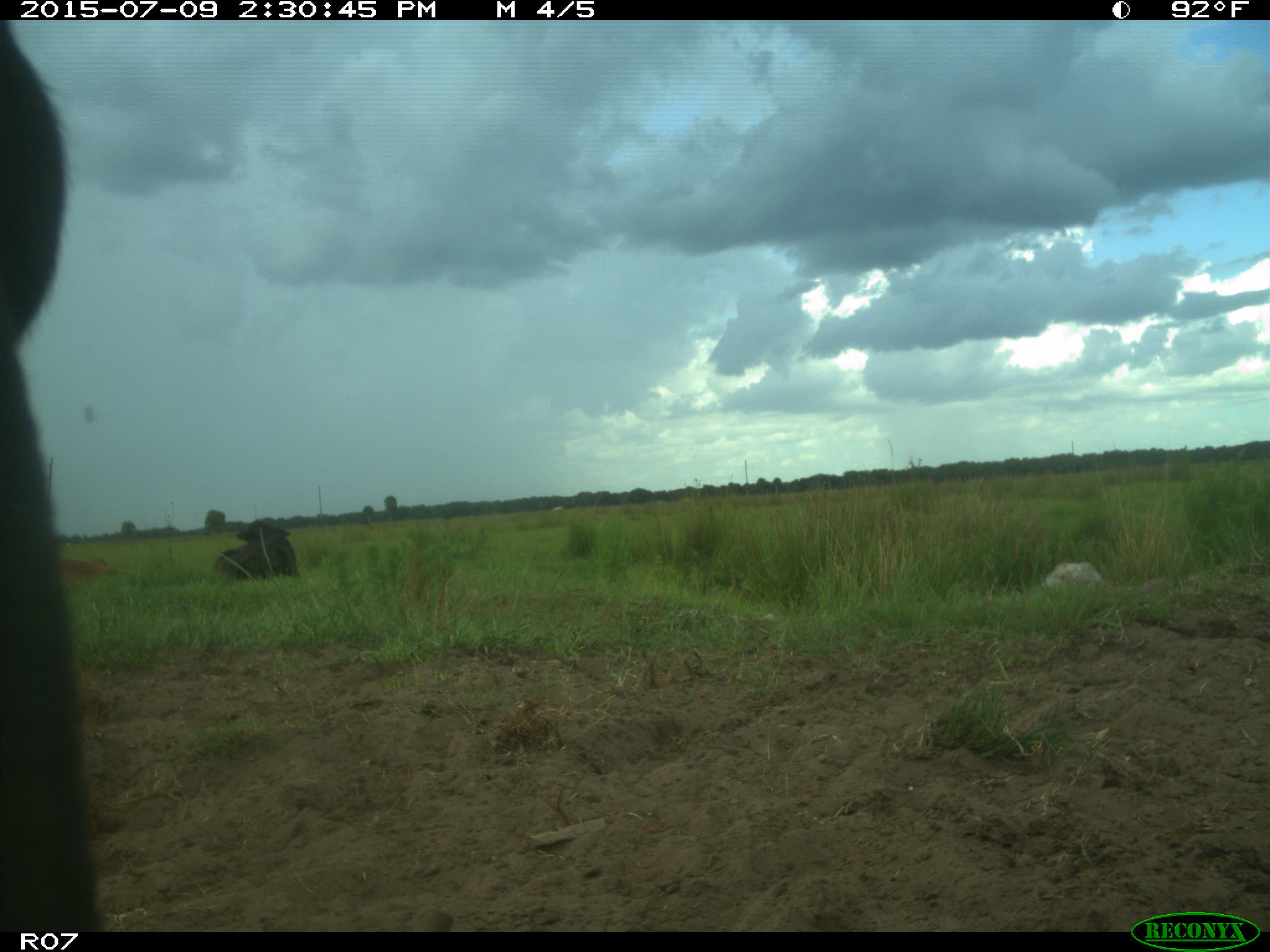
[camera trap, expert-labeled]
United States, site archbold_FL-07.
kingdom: Animalia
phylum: Chordata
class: Mammalia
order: Artiodactyla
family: Bovidae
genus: Bos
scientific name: Bos taurus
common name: domestic cow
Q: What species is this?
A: Bos taurus (domestic cow).